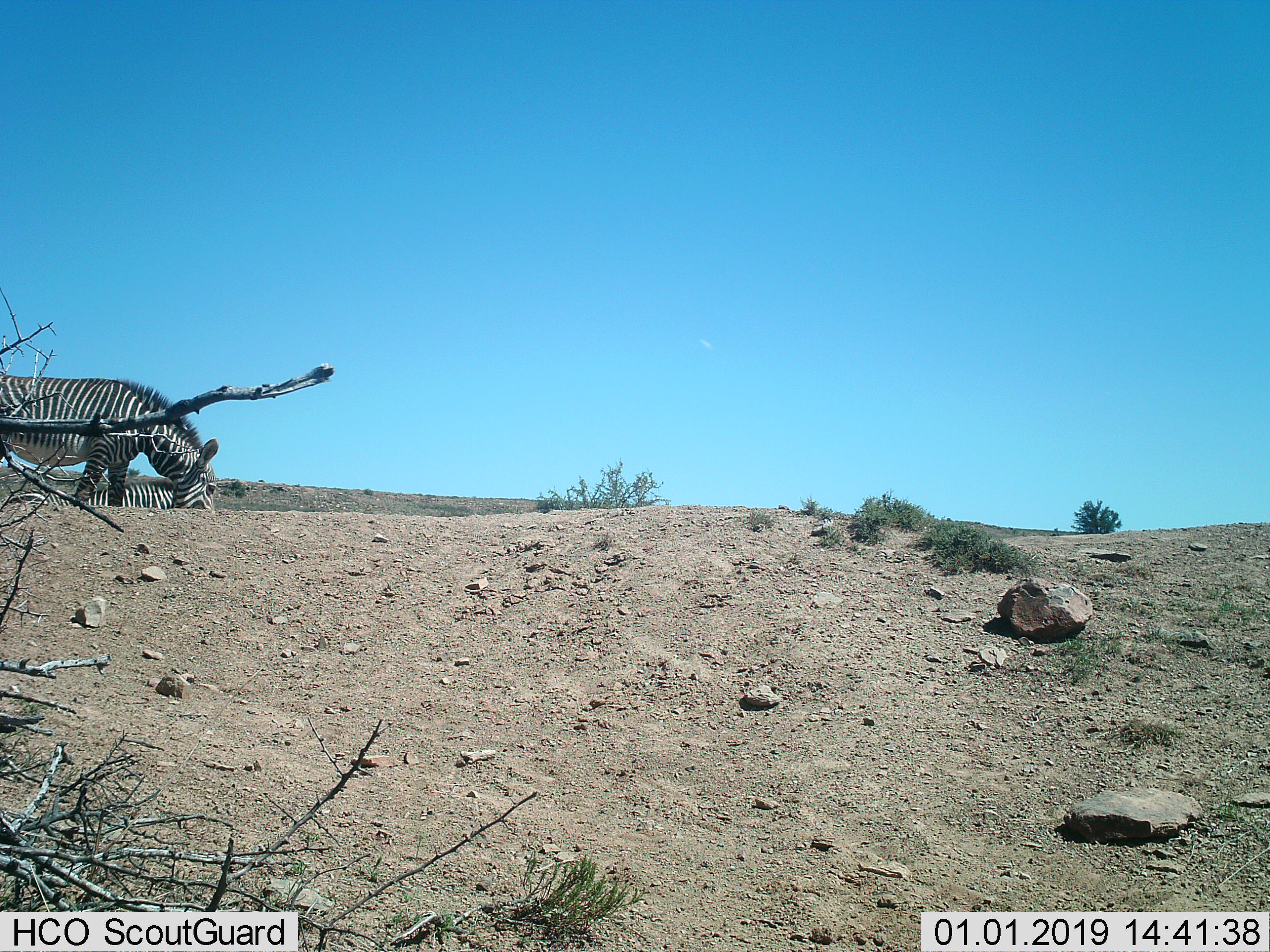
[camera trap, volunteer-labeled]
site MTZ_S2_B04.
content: unidentified animal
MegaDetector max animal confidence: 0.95